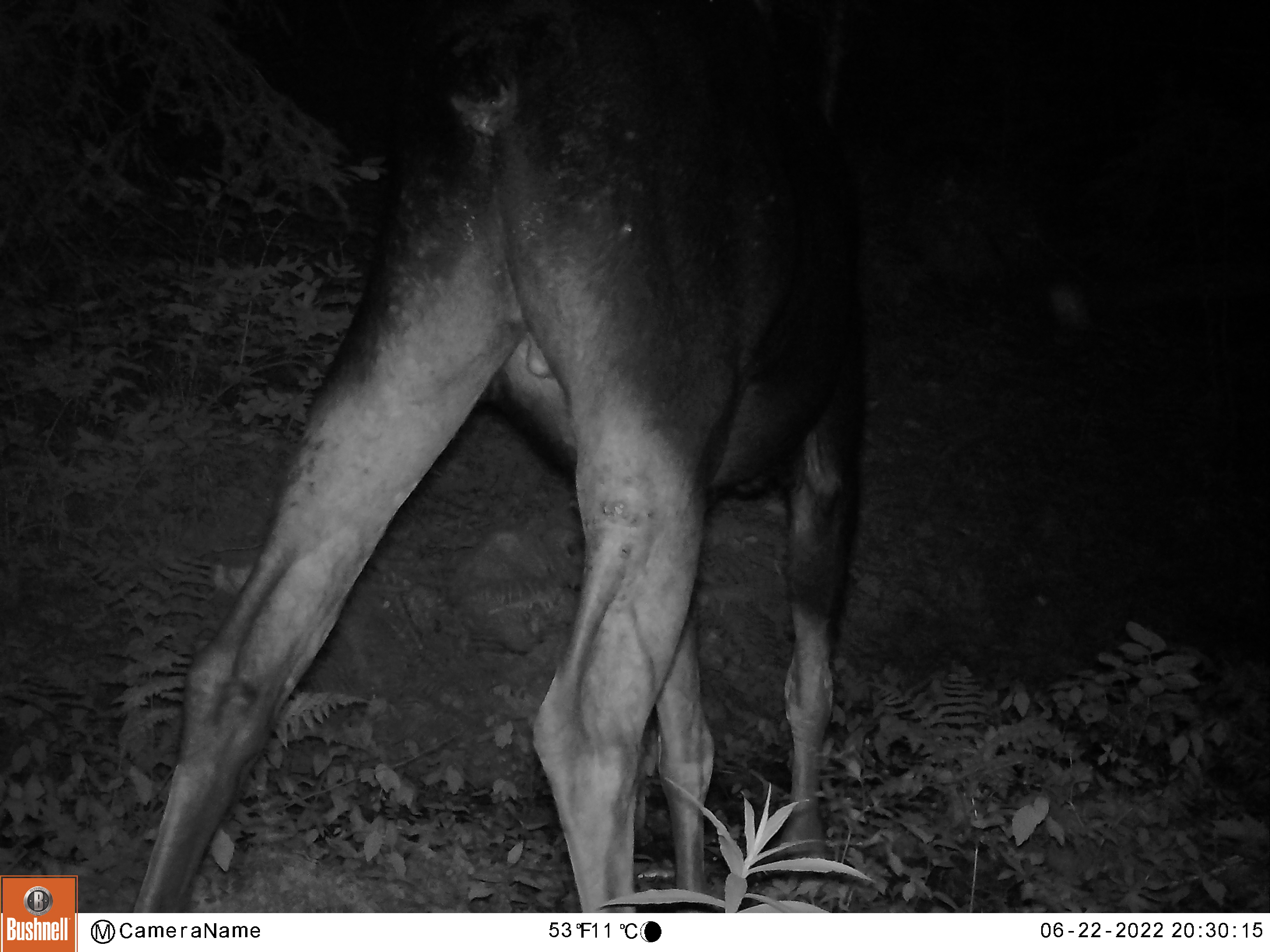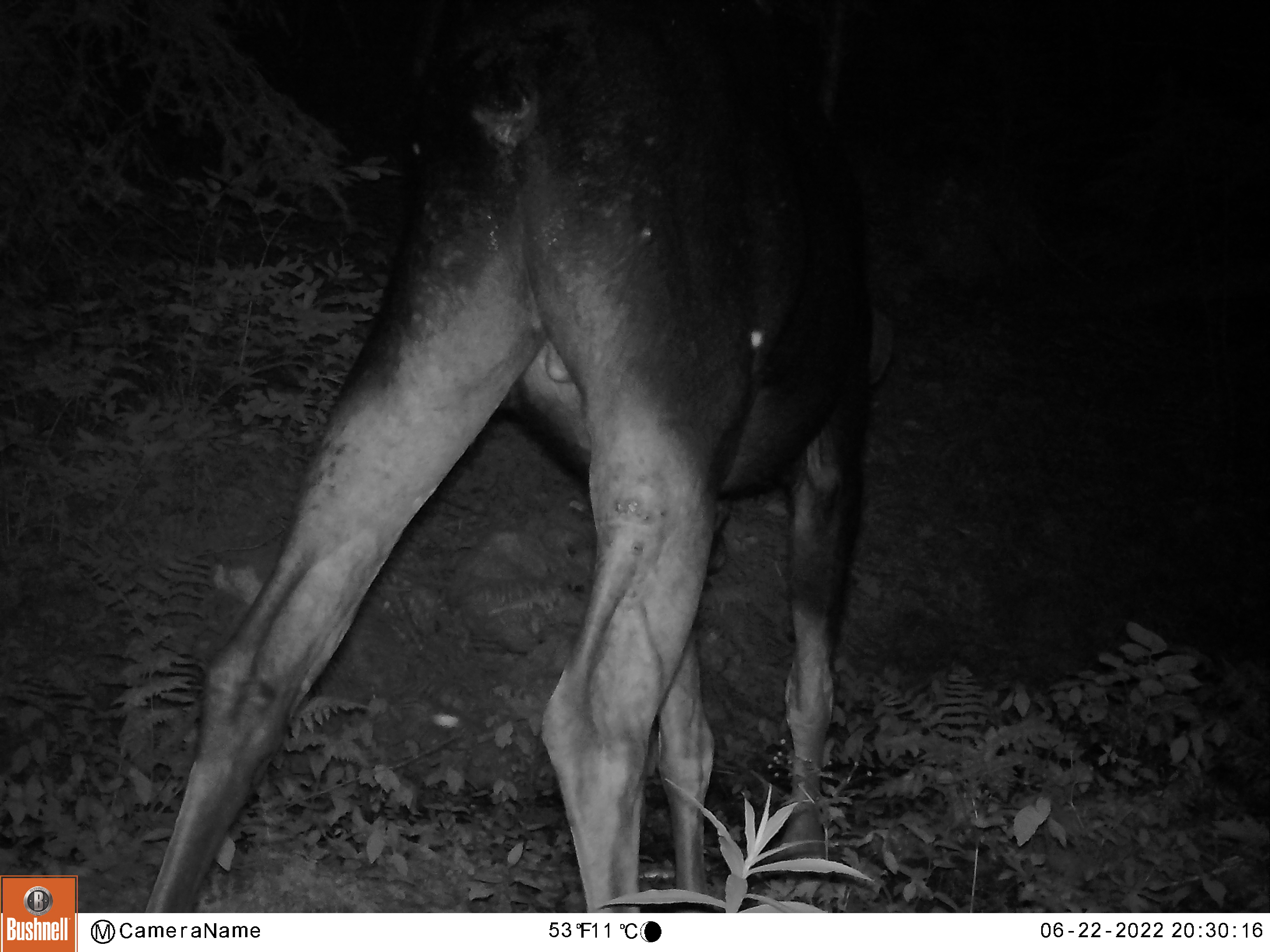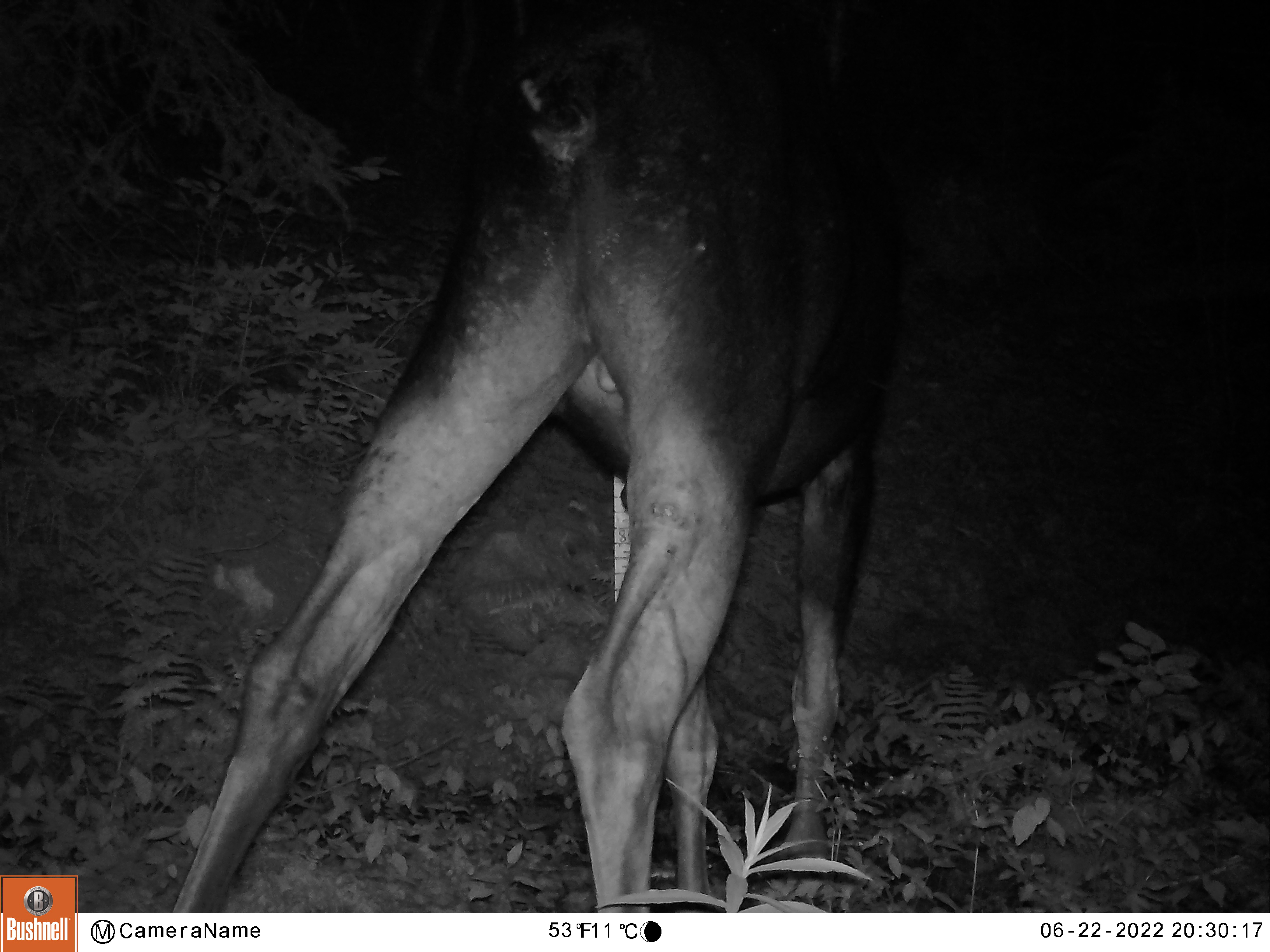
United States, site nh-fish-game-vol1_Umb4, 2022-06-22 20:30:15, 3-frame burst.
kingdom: Animalia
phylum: Chordata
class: Mammalia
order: Artiodactyla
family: Cervidae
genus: Alces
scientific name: Alces alces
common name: moose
Moose (Alces alces).